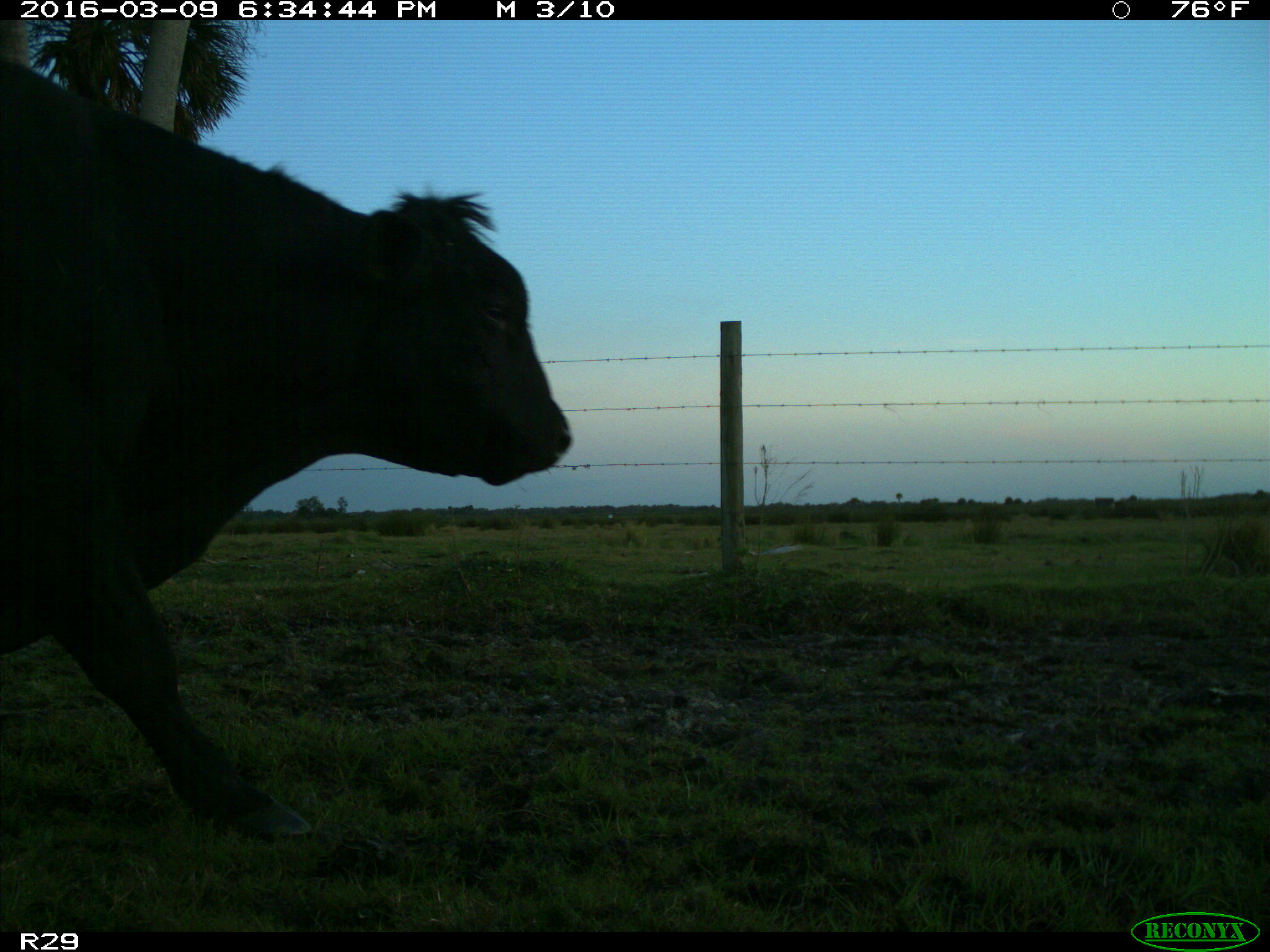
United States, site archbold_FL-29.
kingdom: Animalia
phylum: Chordata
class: Mammalia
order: Artiodactyla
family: Bovidae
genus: Bos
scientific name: Bos taurus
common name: domestic cow